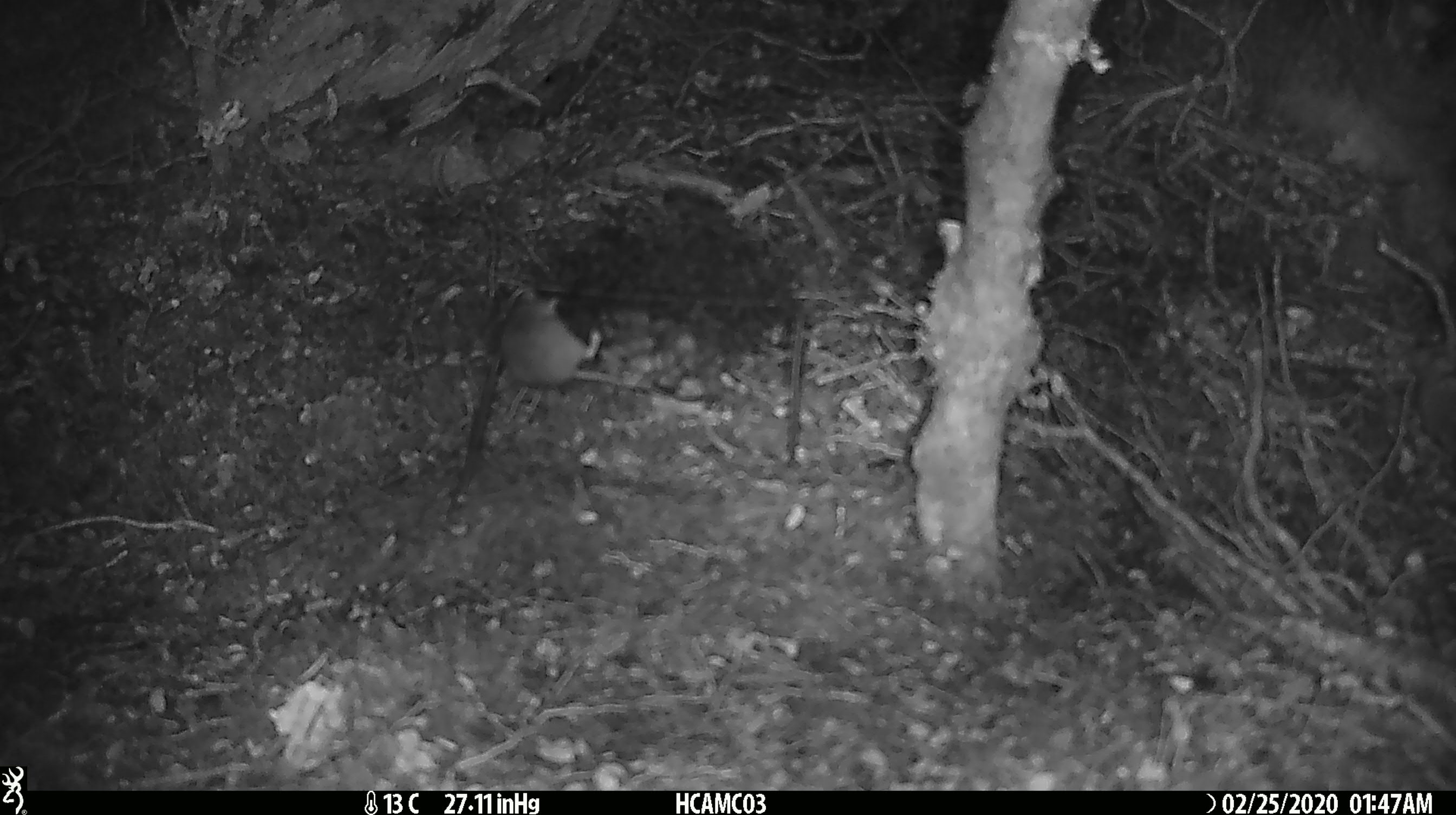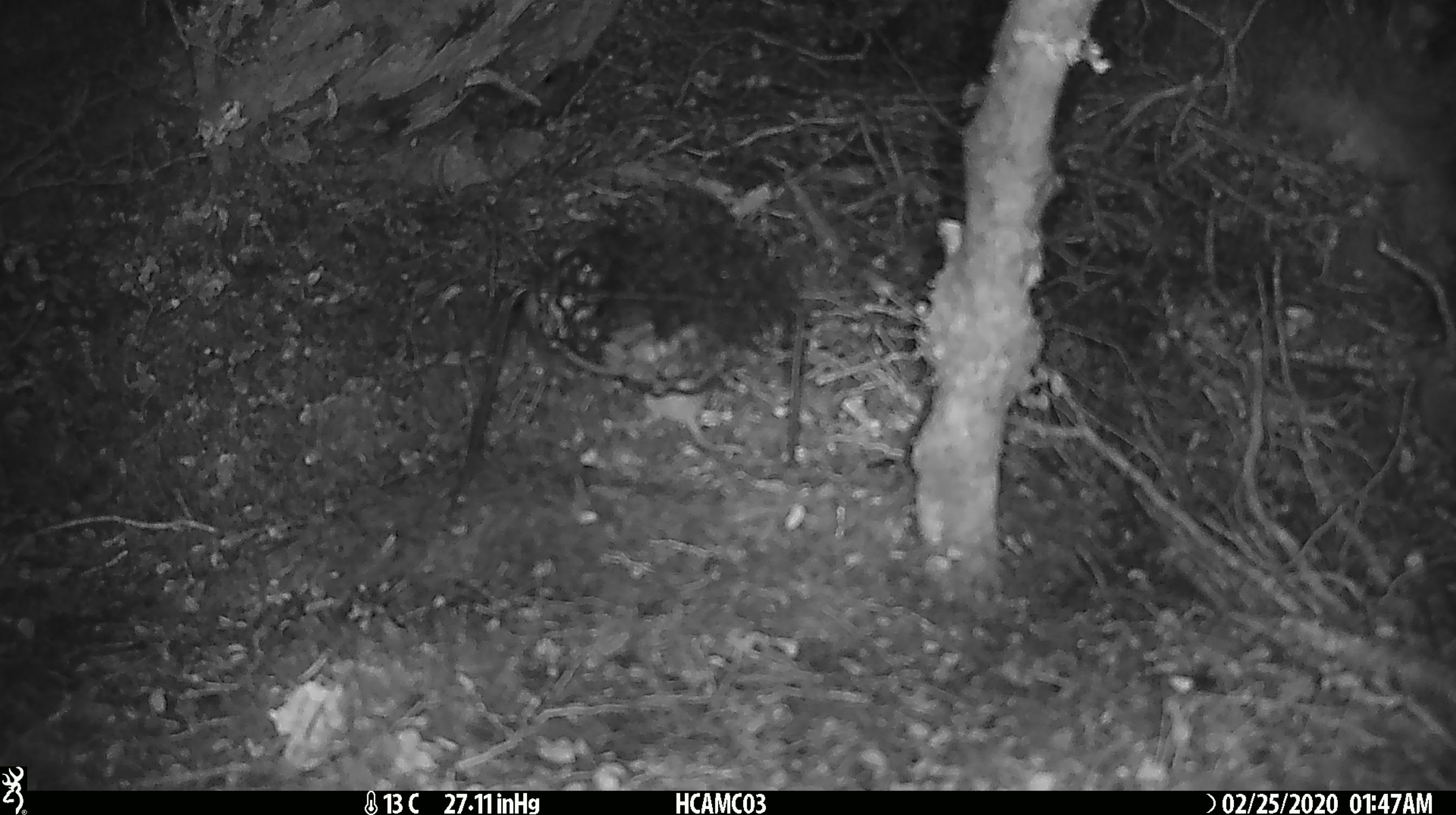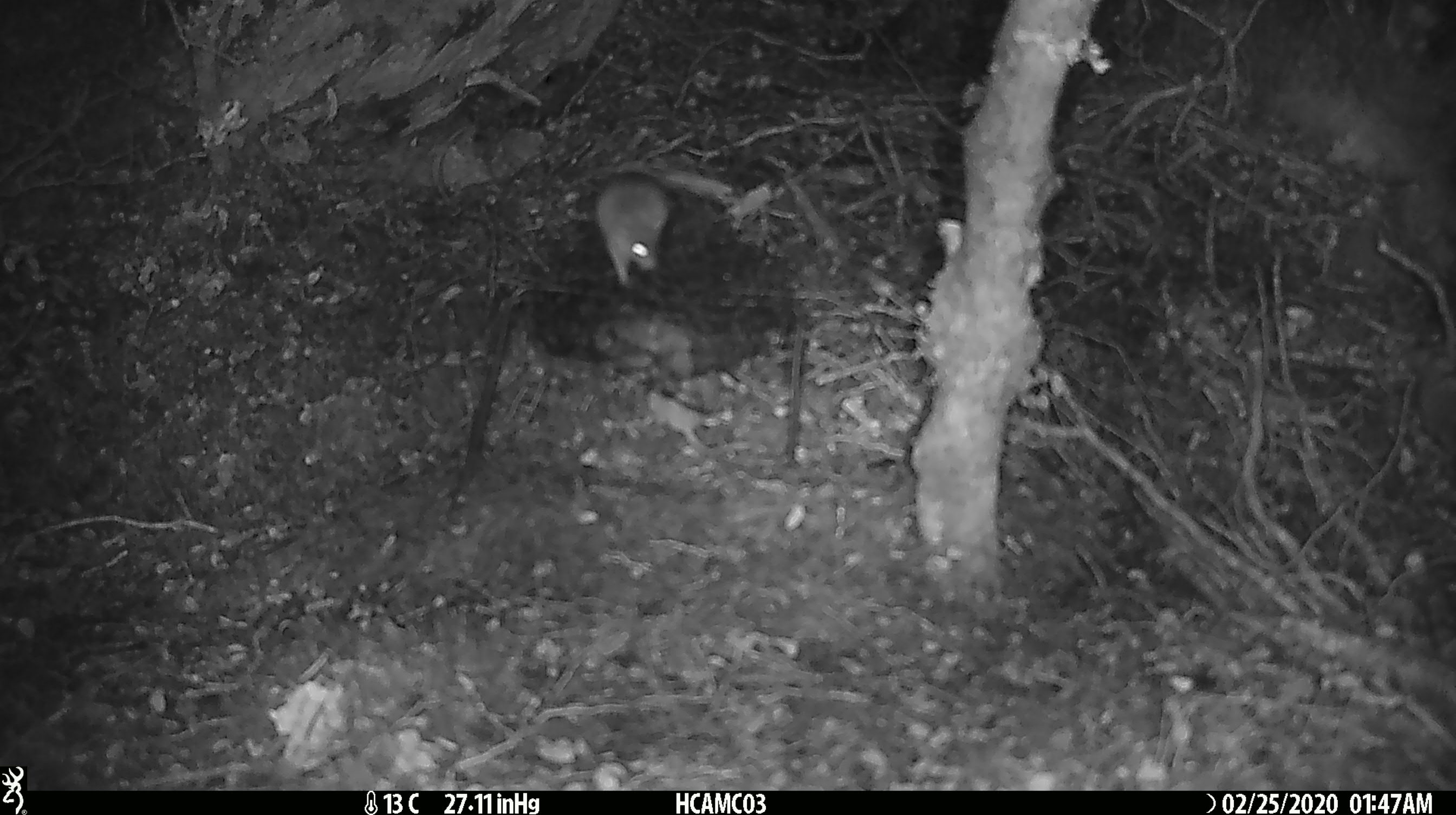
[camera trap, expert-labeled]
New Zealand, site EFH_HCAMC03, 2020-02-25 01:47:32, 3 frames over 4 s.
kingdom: Animalia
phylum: Chordata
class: Mammalia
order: Rodentia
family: Muridae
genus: Mus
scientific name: Mus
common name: mouse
Mouse (Mus).